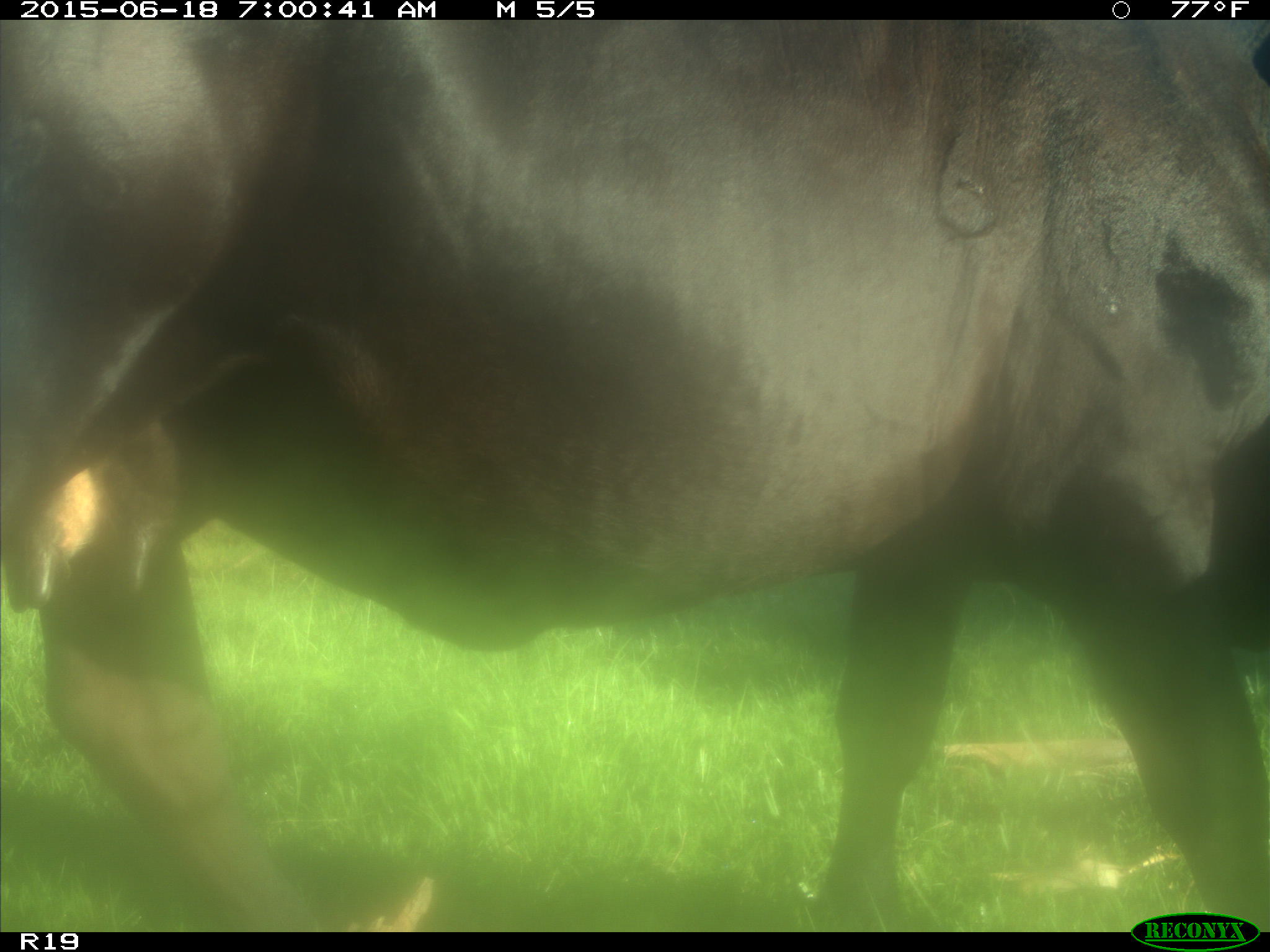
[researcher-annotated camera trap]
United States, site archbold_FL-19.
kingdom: Animalia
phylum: Chordata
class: Mammalia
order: Artiodactyla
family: Bovidae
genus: Bos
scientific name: Bos taurus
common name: domestic cow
Bos taurus (domestic cow).